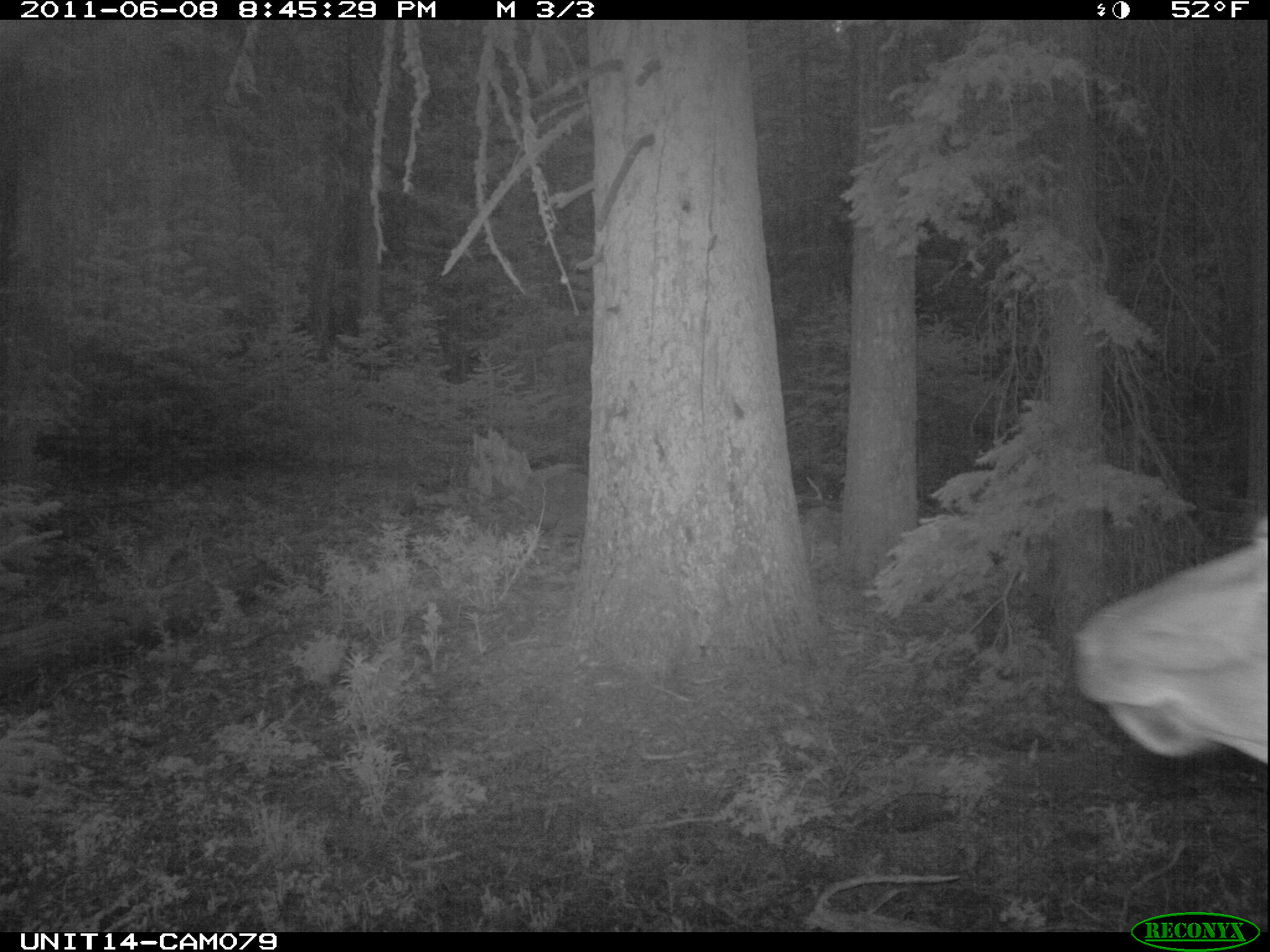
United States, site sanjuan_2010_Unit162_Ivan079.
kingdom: Animalia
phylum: Chordata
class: Mammalia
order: Artiodactyla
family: Cervidae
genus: Cervus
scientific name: Cervus elaphus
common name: red deer